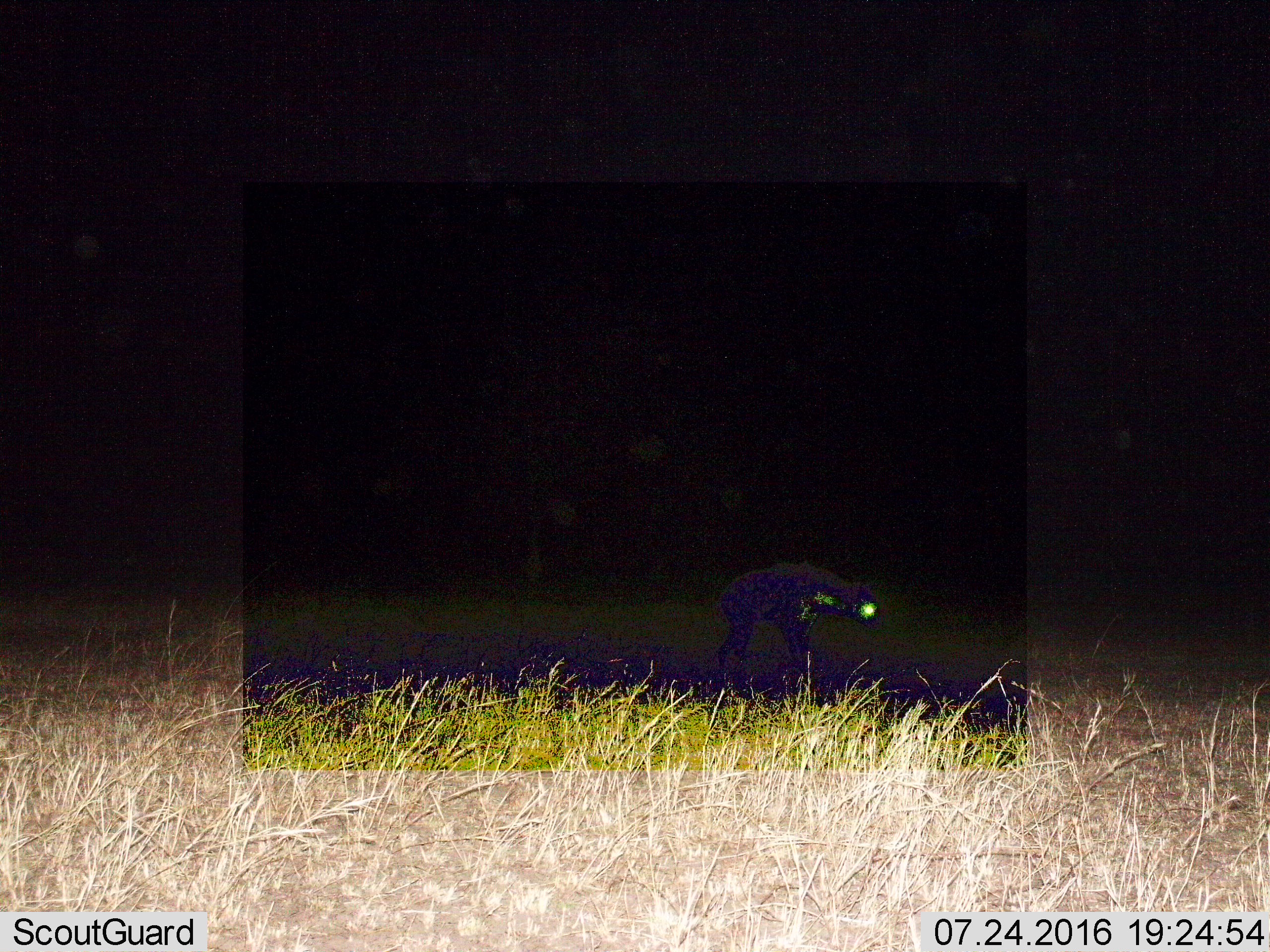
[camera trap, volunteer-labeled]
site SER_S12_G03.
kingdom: Animalia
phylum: Chordata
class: Mammalia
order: Carnivora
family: Hyaenidae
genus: Crocuta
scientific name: Crocuta crocuta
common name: spotted hyena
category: hyenaspotted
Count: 1.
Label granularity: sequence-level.